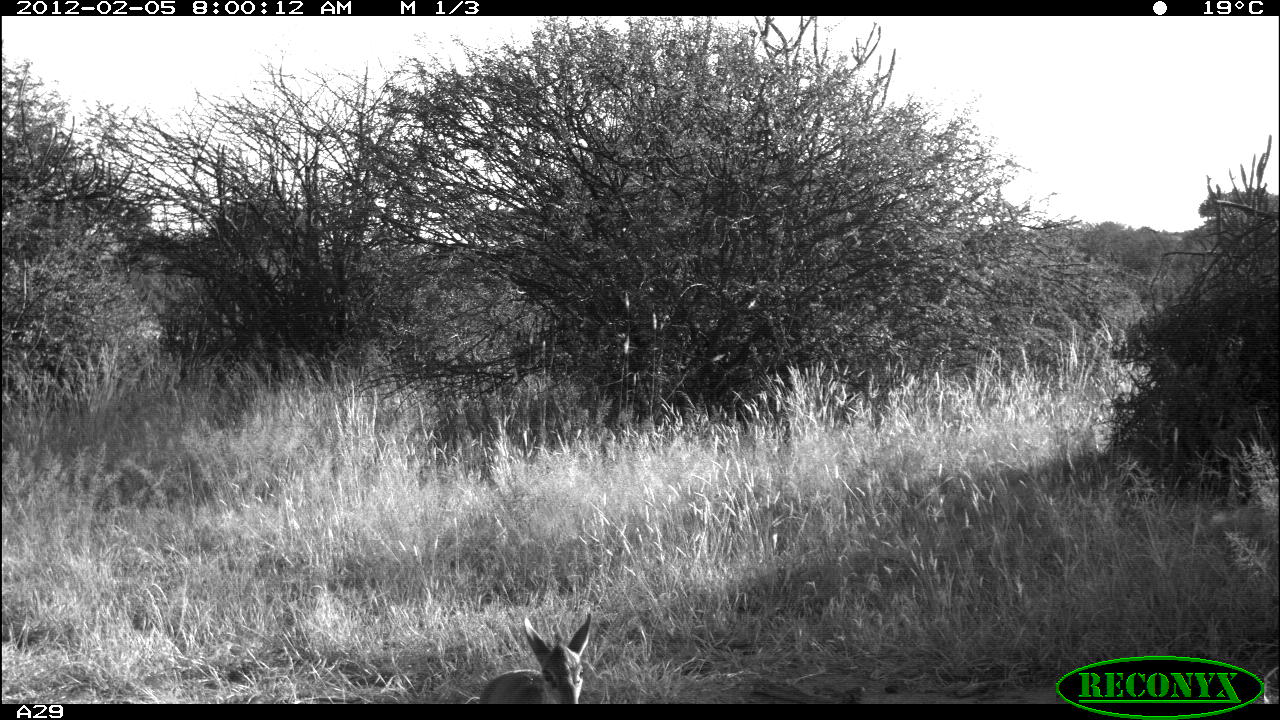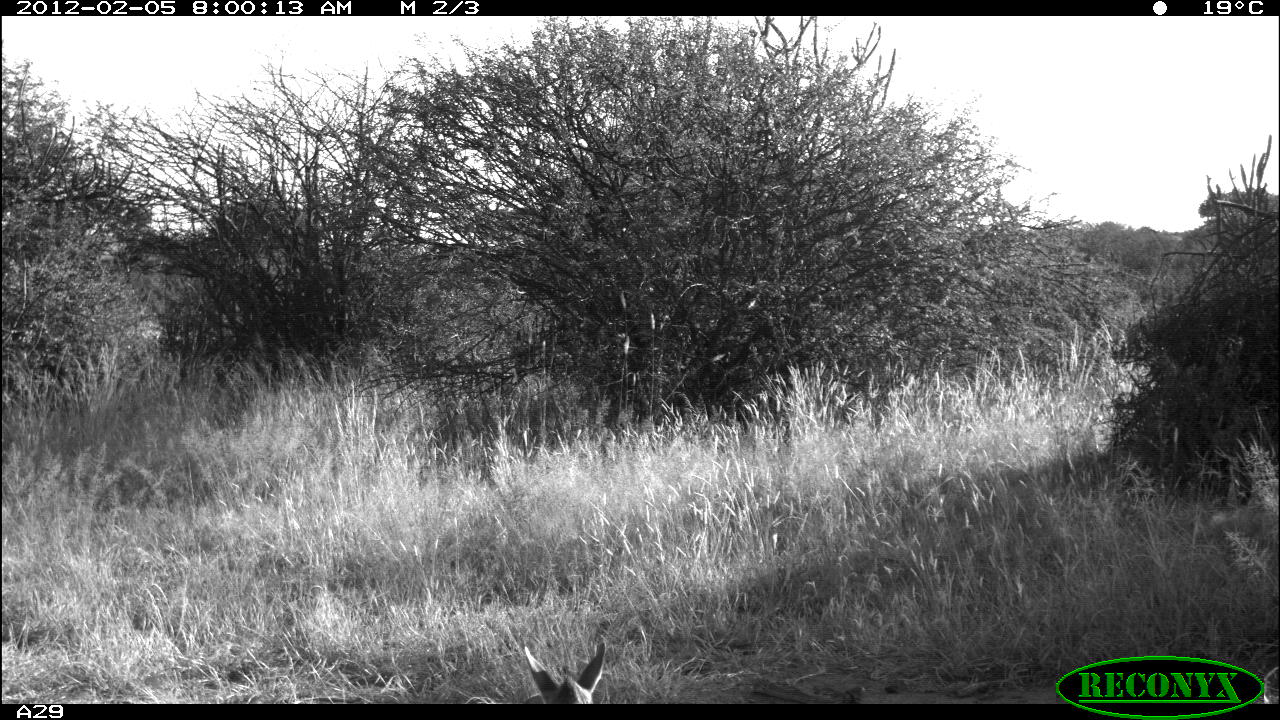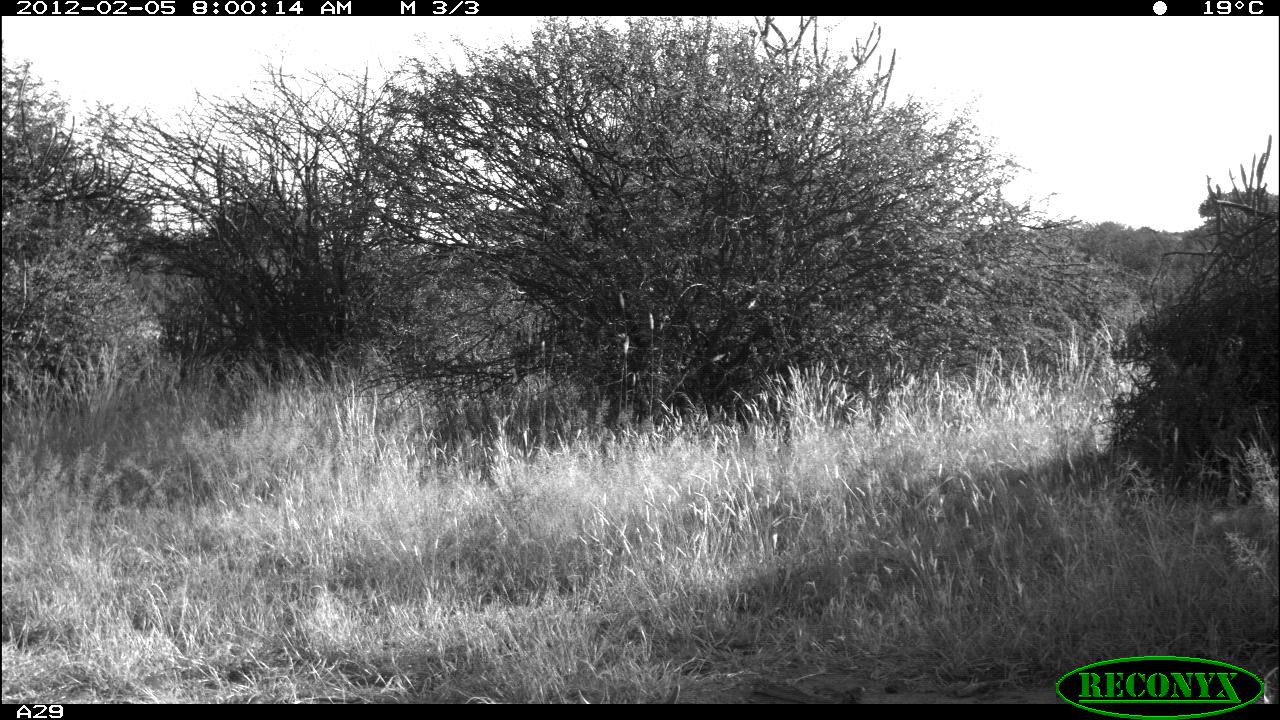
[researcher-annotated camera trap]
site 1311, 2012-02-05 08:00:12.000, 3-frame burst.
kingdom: Animalia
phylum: Chordata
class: Mammalia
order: Artiodactyla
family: Bovidae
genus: Madoqua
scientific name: Madoqua guentheri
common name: günther's dik-dik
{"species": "Madoqua guentheri (günther's dik-dik)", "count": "1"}